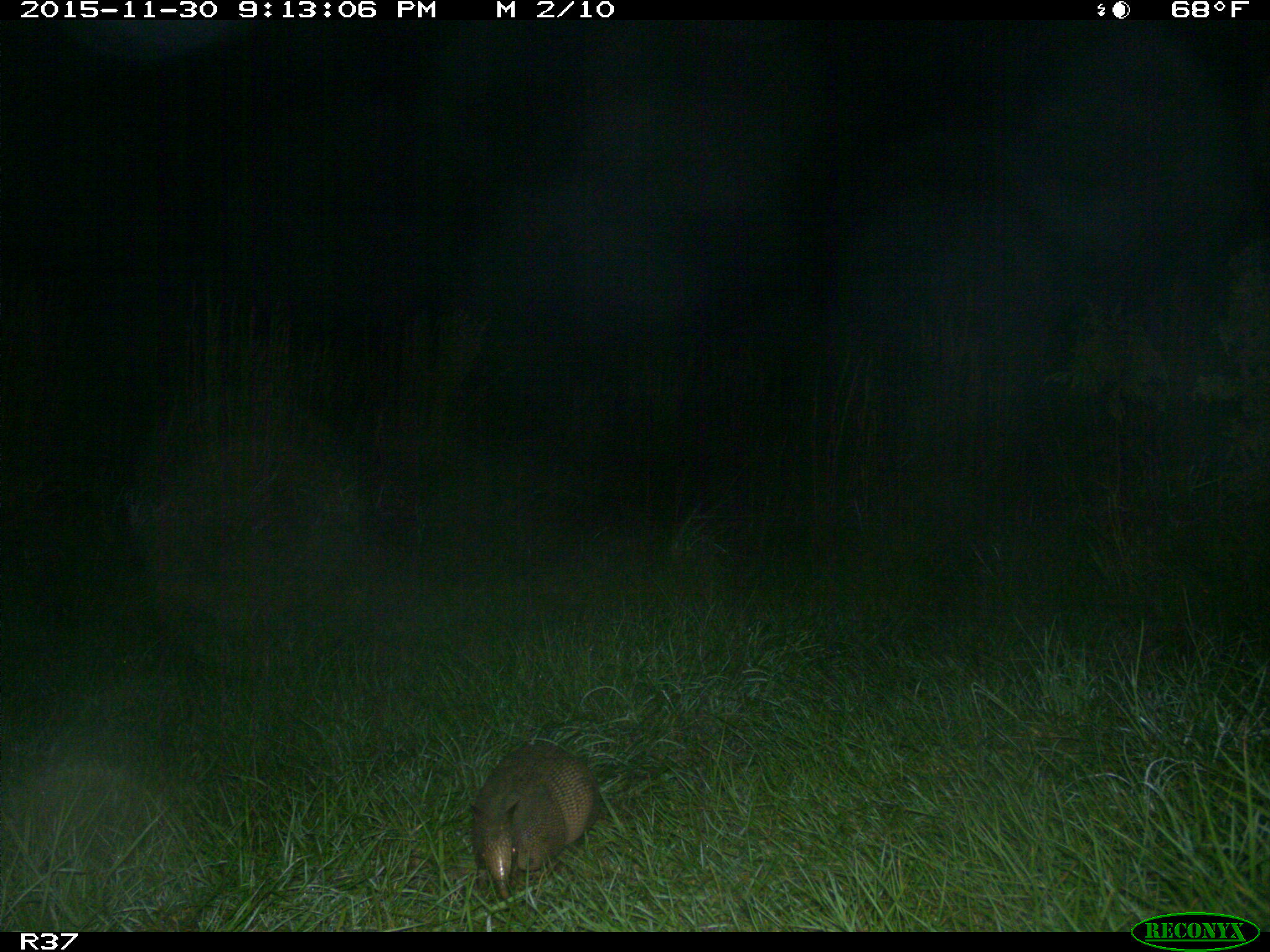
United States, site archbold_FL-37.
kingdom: Animalia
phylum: Chordata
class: Mammalia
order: Cingulata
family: Dasypodidae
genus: Dasypus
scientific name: Dasypus novemcinctus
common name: nine-banded armadillo